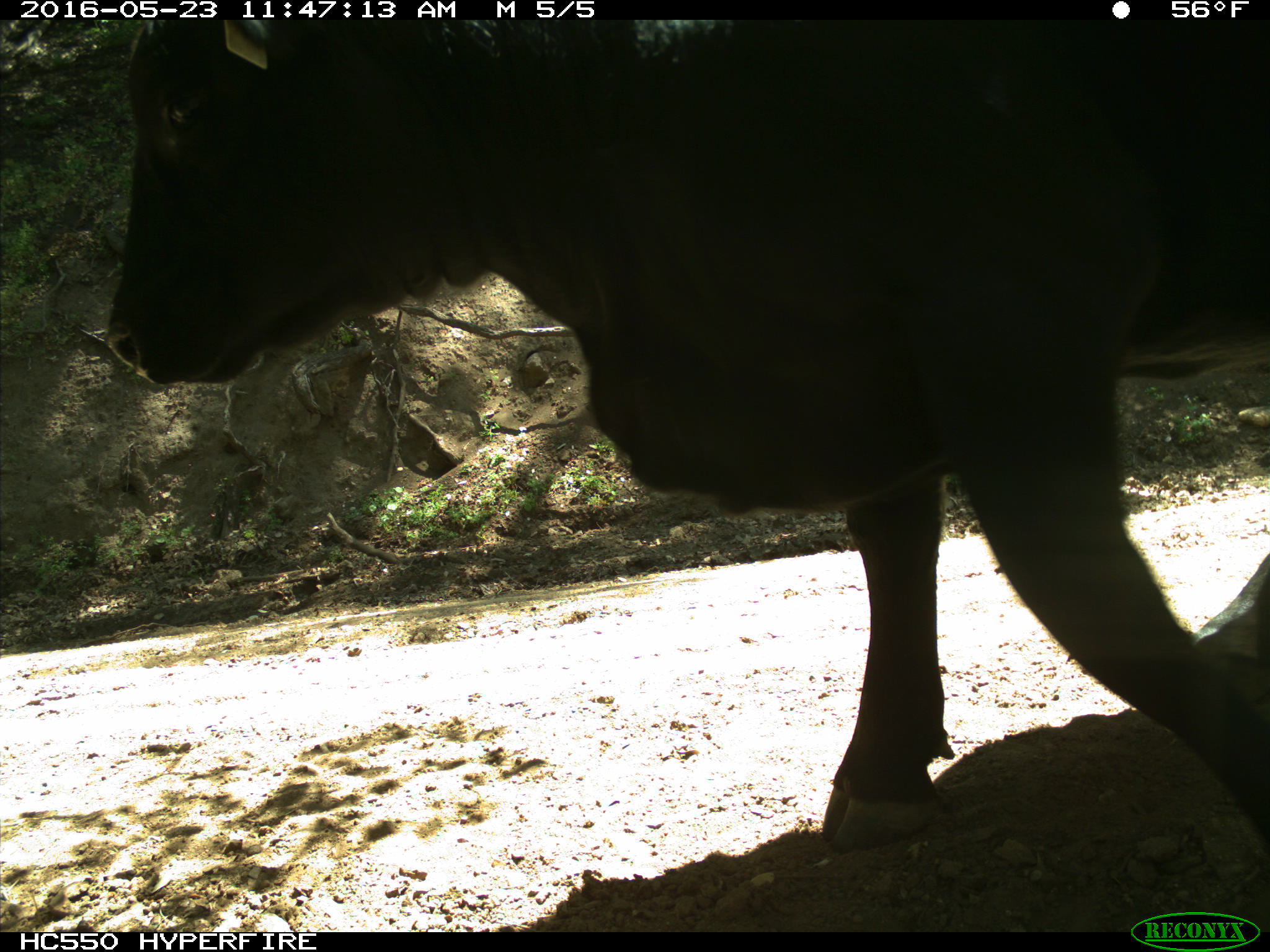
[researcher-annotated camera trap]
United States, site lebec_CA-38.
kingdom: Animalia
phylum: Chordata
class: Mammalia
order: Artiodactyla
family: Bovidae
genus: Bos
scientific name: Bos taurus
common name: domestic cow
Bos taurus (domestic cow).